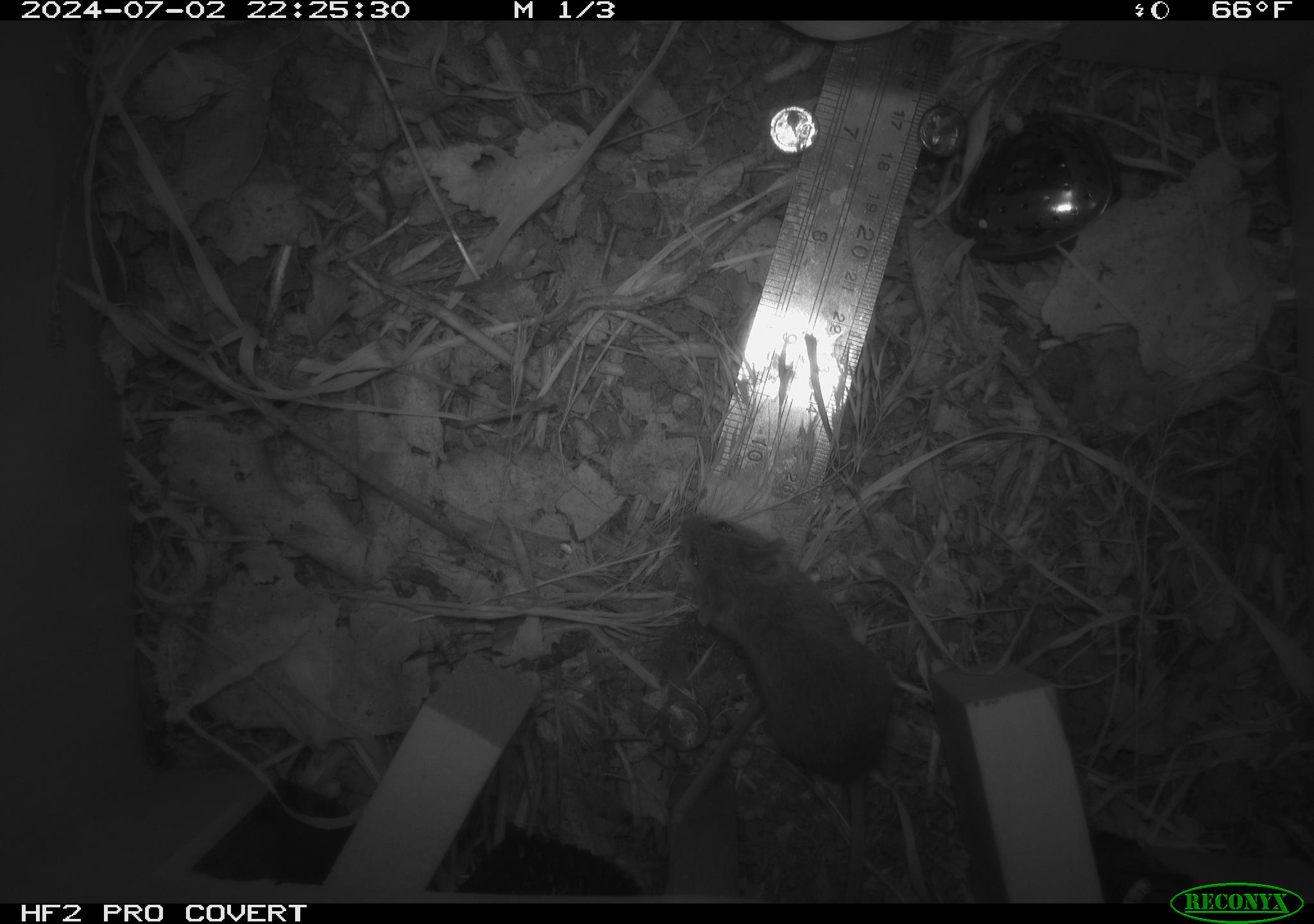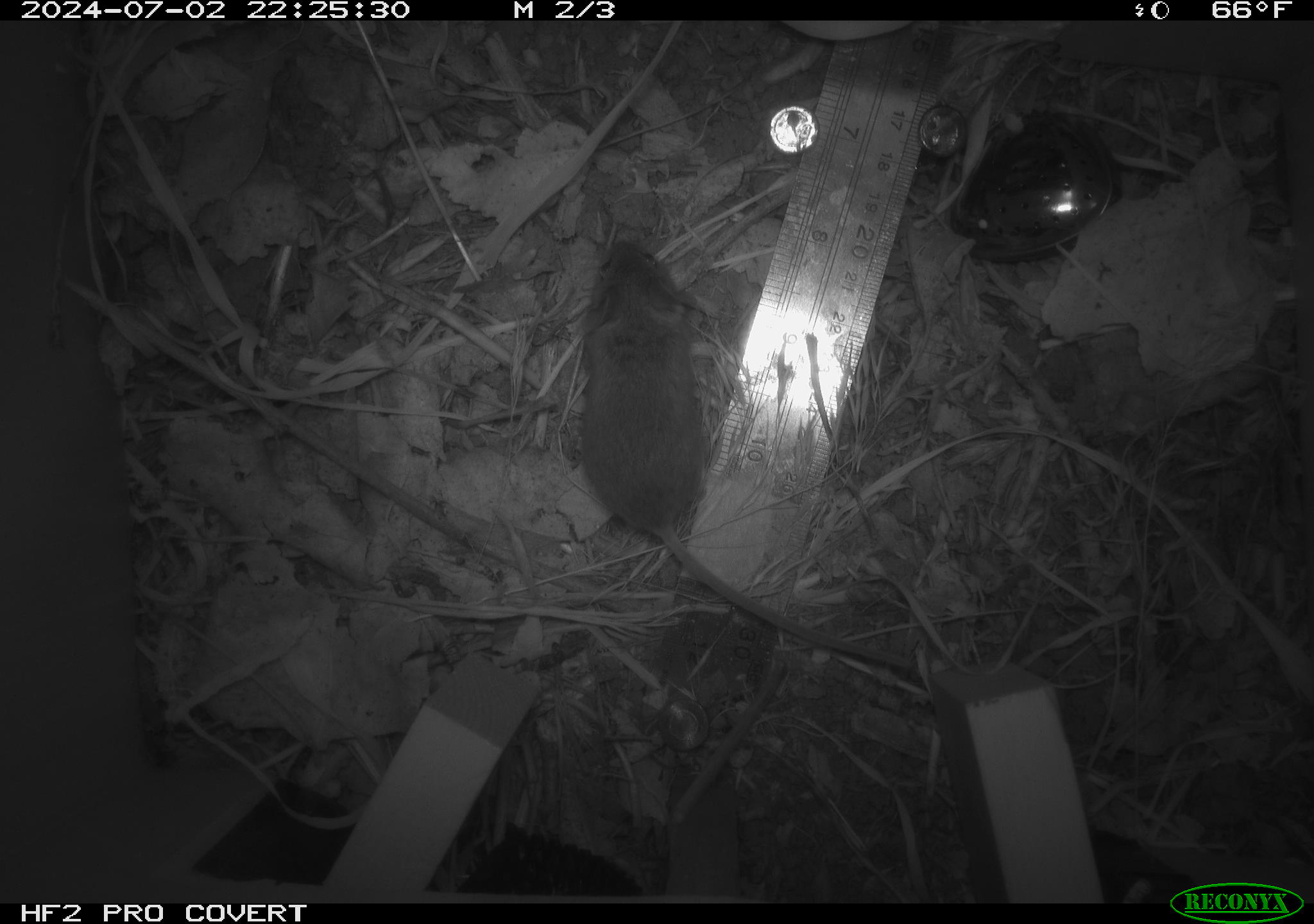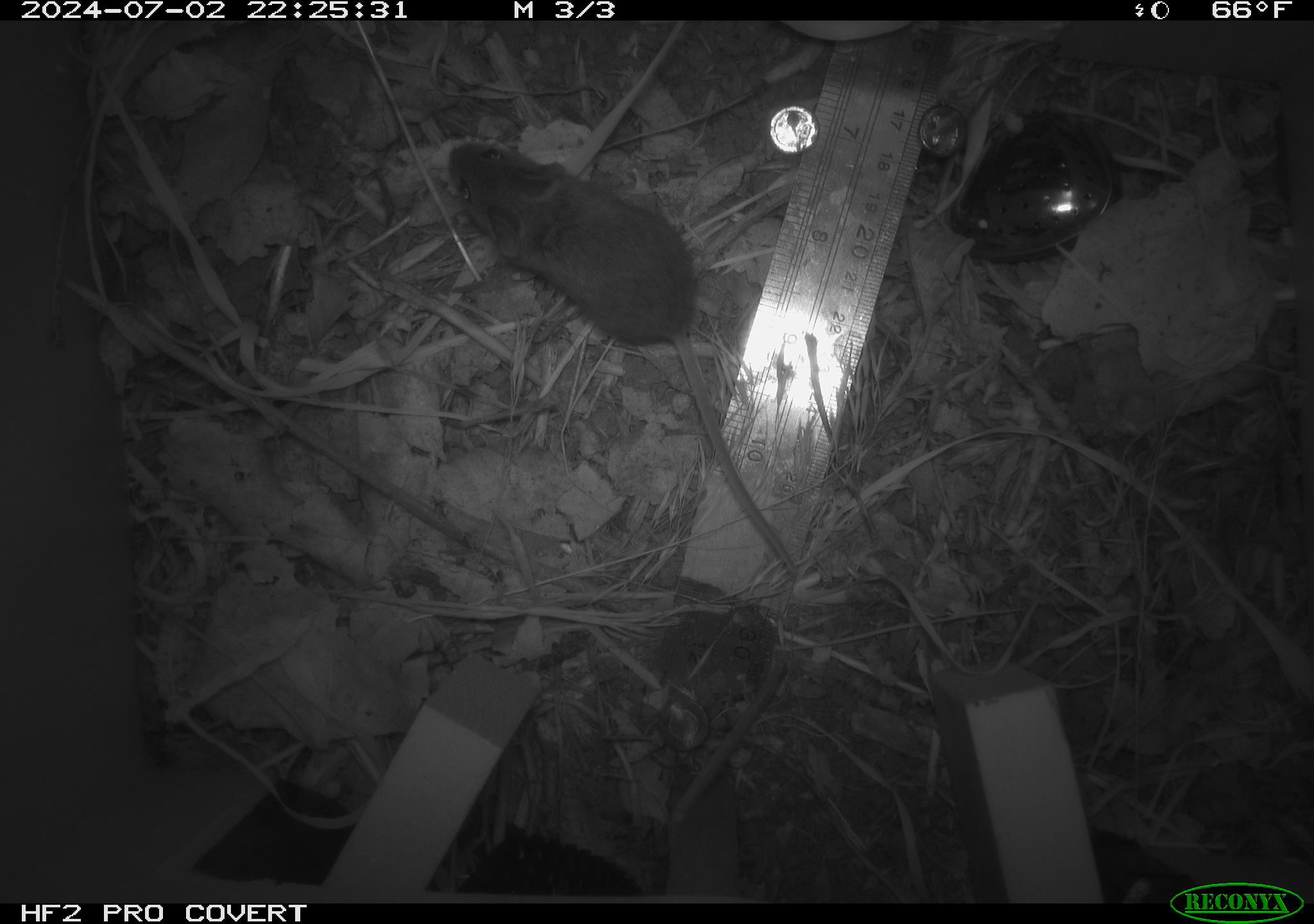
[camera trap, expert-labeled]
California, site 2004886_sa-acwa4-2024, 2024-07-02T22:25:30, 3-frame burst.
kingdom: Animalia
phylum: Chordata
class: Mammalia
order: Rodentia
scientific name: Rodentia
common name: mouse species